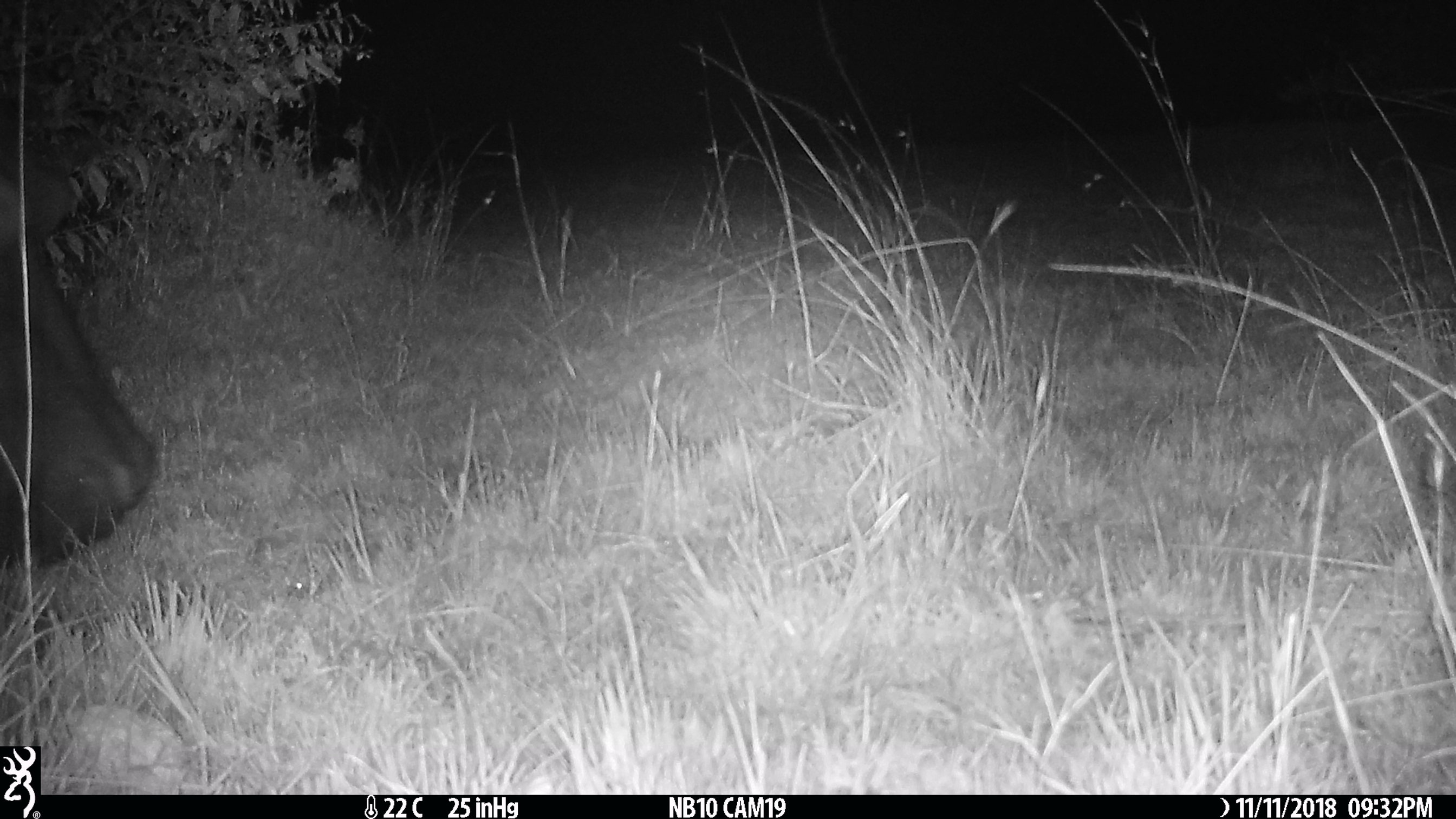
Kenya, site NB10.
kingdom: Animalia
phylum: Chordata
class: Mammalia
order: Artiodactyla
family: Hippopotamidae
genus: Hippopotamus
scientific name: Hippopotamus amphibius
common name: hippopotamus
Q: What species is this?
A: Hippopotamus (Hippopotamus amphibius).